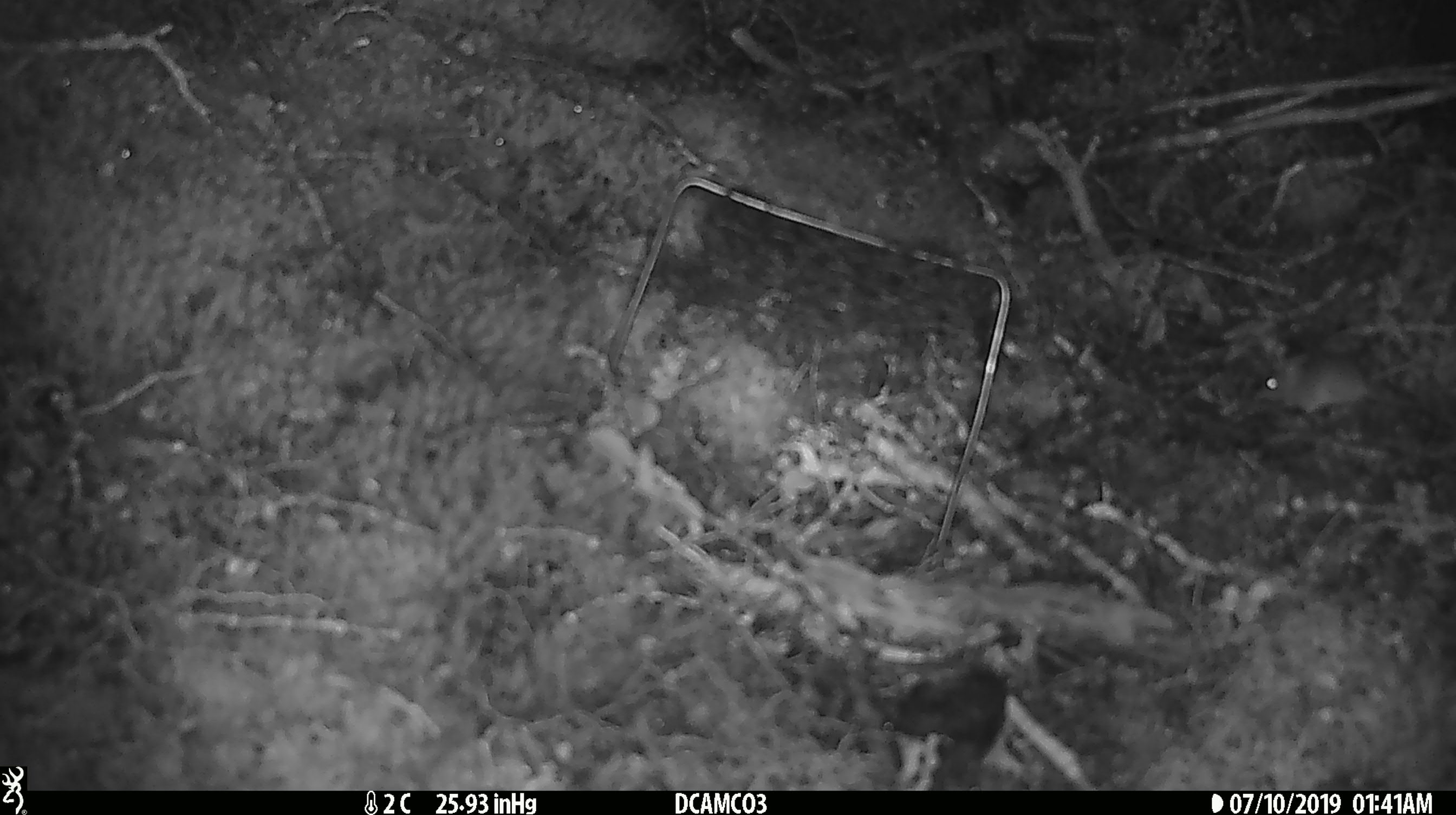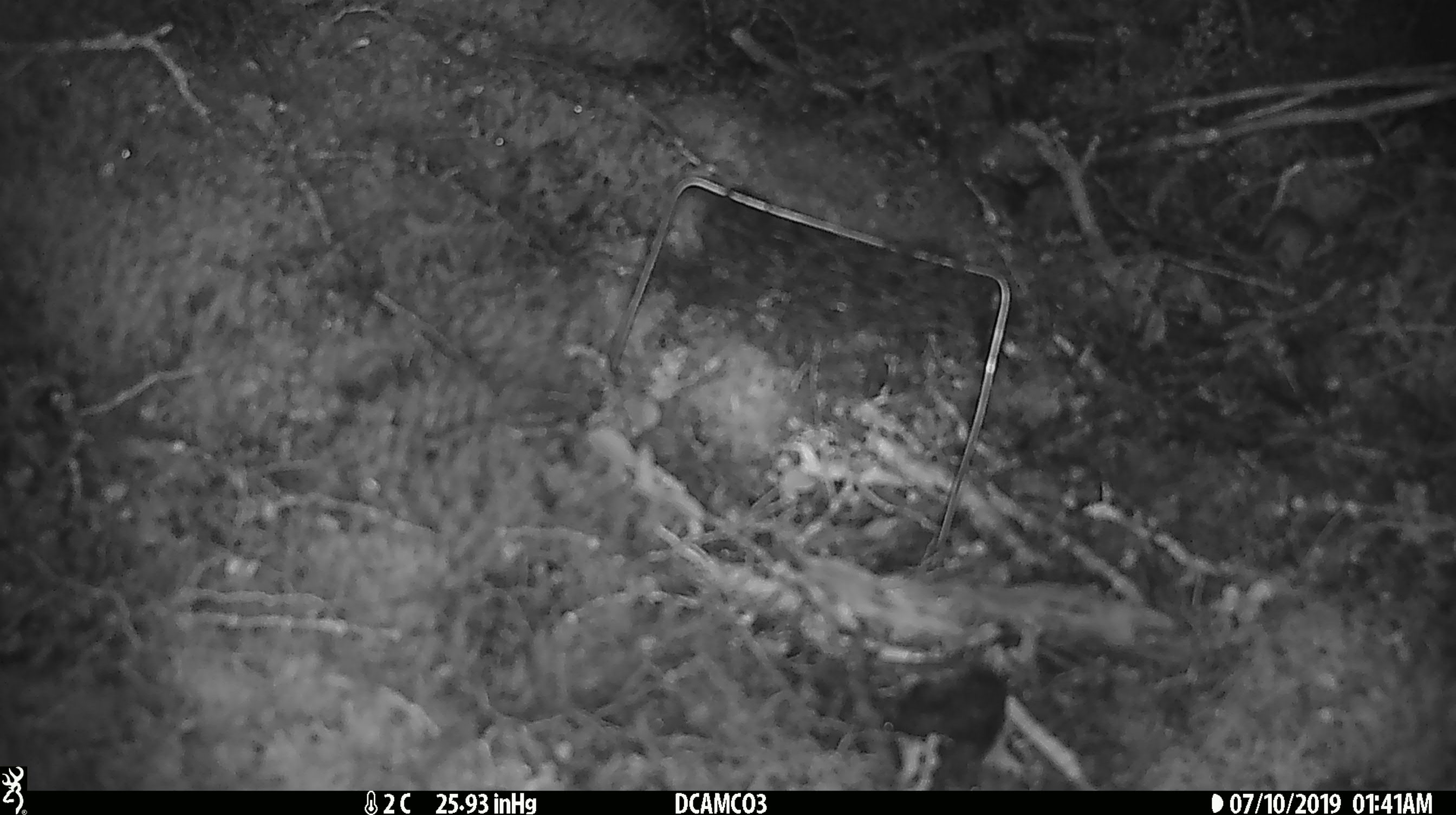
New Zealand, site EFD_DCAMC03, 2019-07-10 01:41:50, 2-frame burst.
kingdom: Animalia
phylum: Chordata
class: Mammalia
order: Rodentia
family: Muridae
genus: Mus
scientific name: Mus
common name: mouse